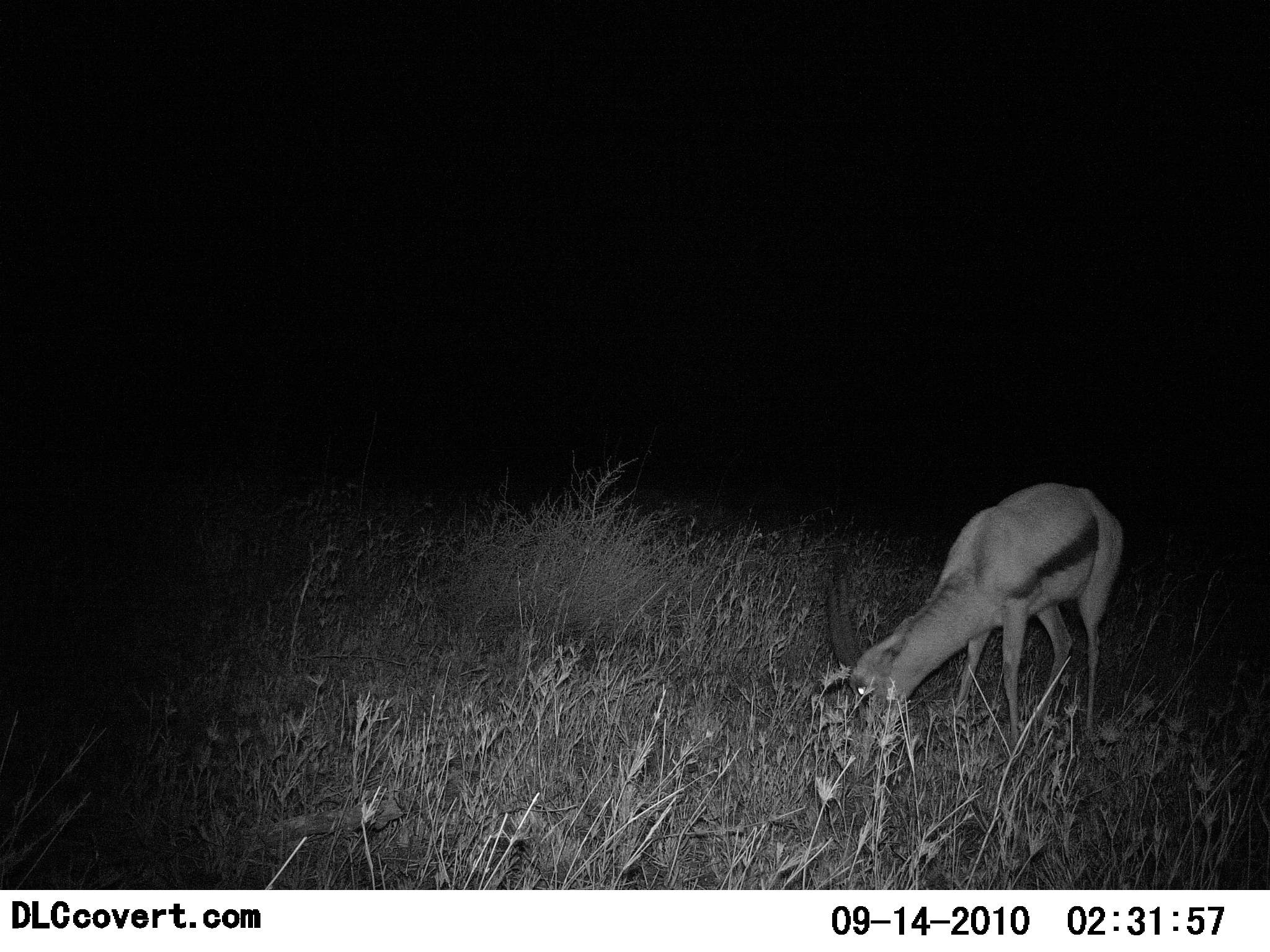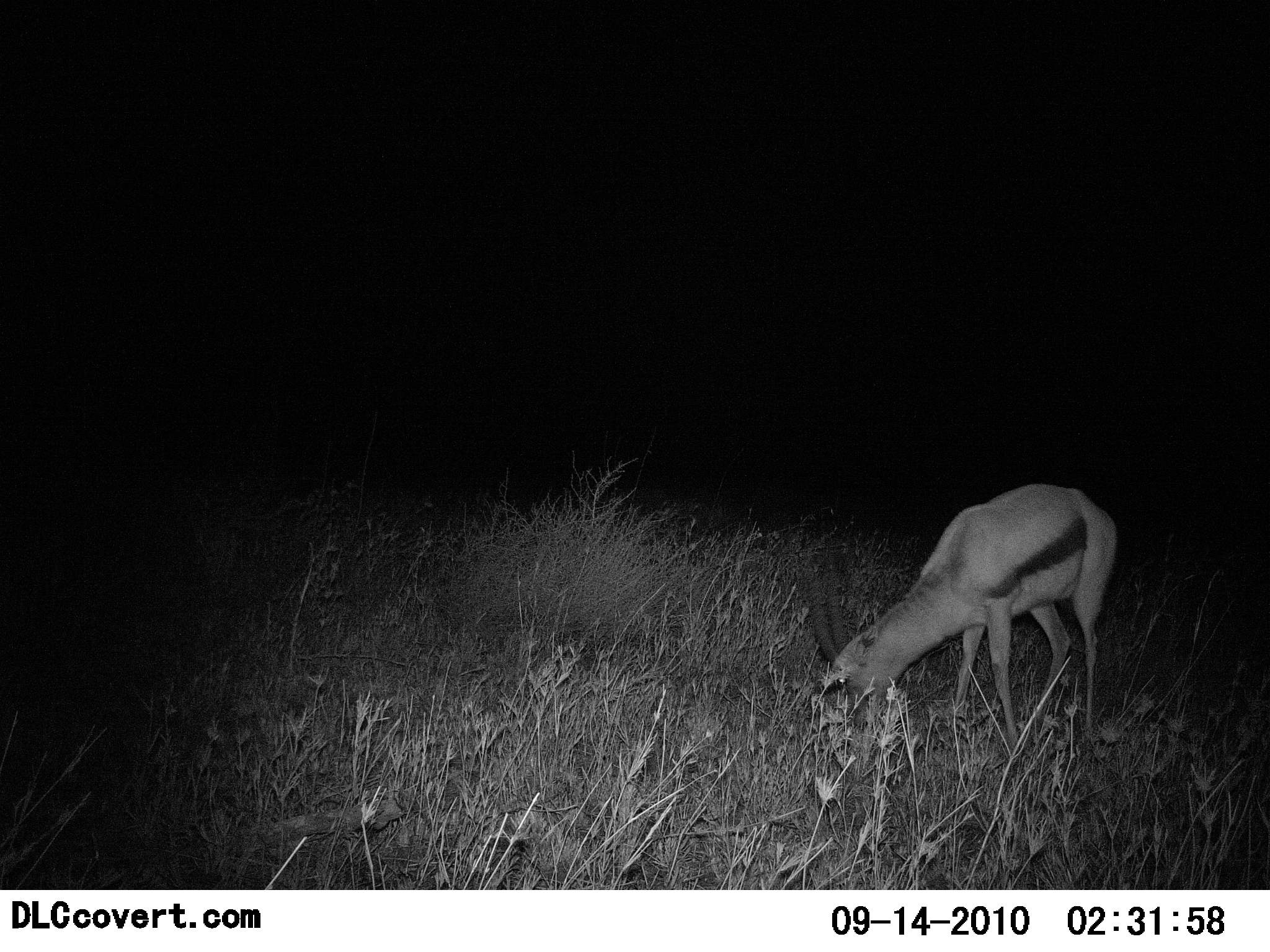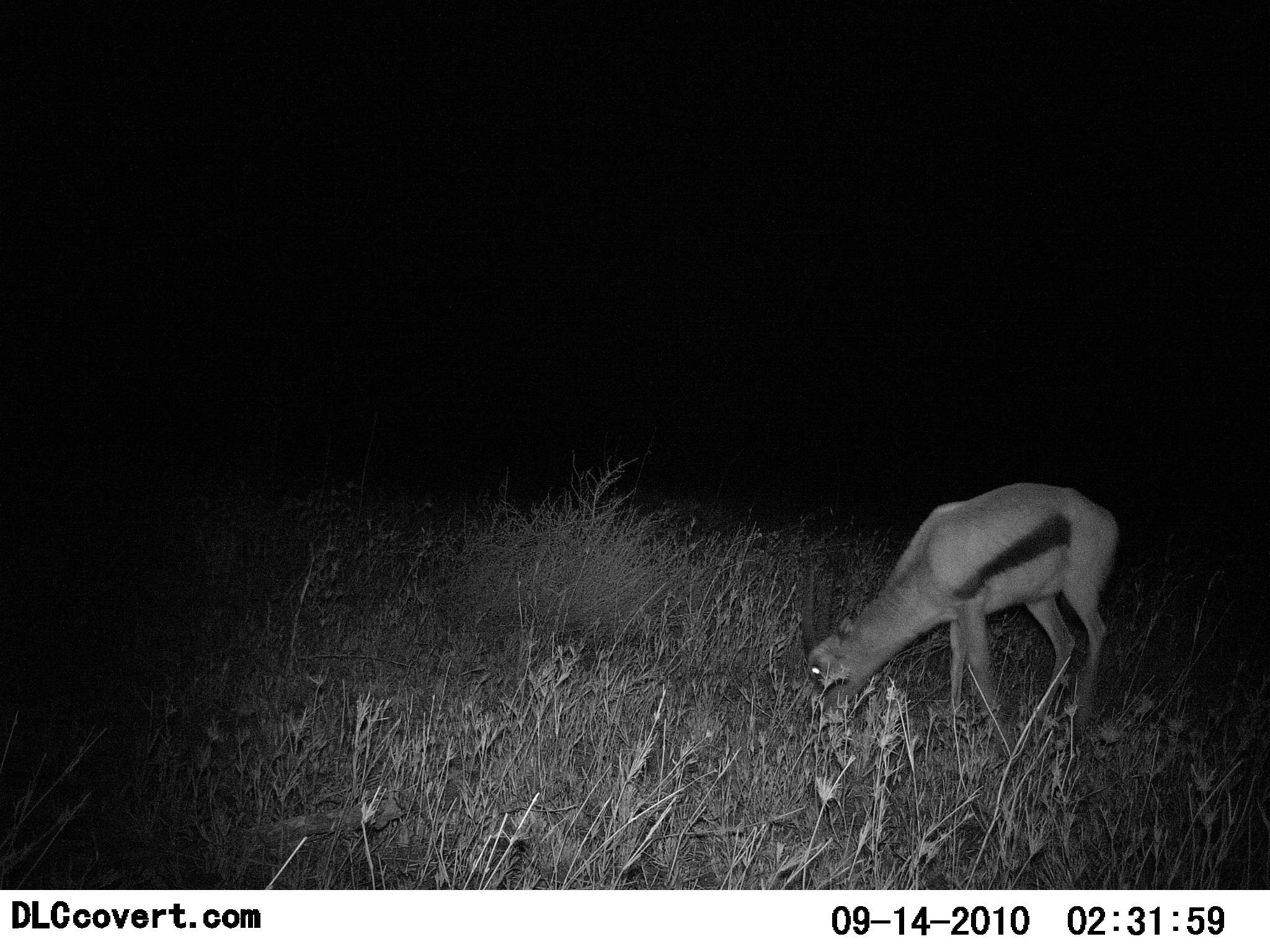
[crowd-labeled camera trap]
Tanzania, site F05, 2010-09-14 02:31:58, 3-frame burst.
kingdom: Animalia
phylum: Chordata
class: Mammalia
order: Artiodactyla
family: Bovidae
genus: Eudorcas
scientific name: Eudorcas thomsonii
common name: thomson's gazelle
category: gazellethomsons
Gazellethomsons (thomson's gazelle) (Eudorcas thomsonii), count 1. Behavior (volunteer vote fractions): standing 11%, resting 0%, moving 0%, interacting 0%. Young present (vote fraction): 0%. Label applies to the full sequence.